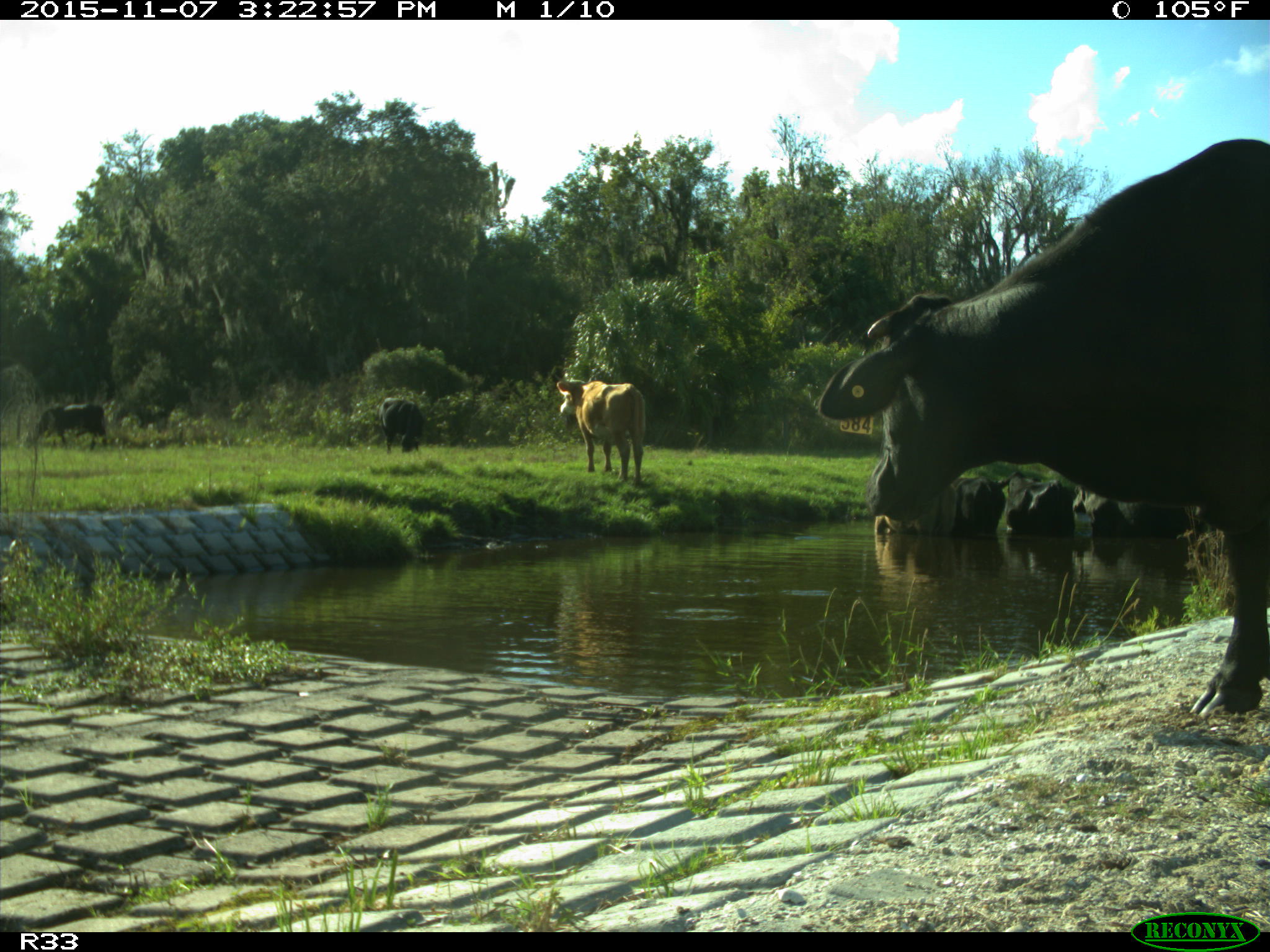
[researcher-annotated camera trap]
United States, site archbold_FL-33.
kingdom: Animalia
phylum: Chordata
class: Mammalia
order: Artiodactyla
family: Bovidae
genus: Bos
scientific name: Bos taurus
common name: domestic cow